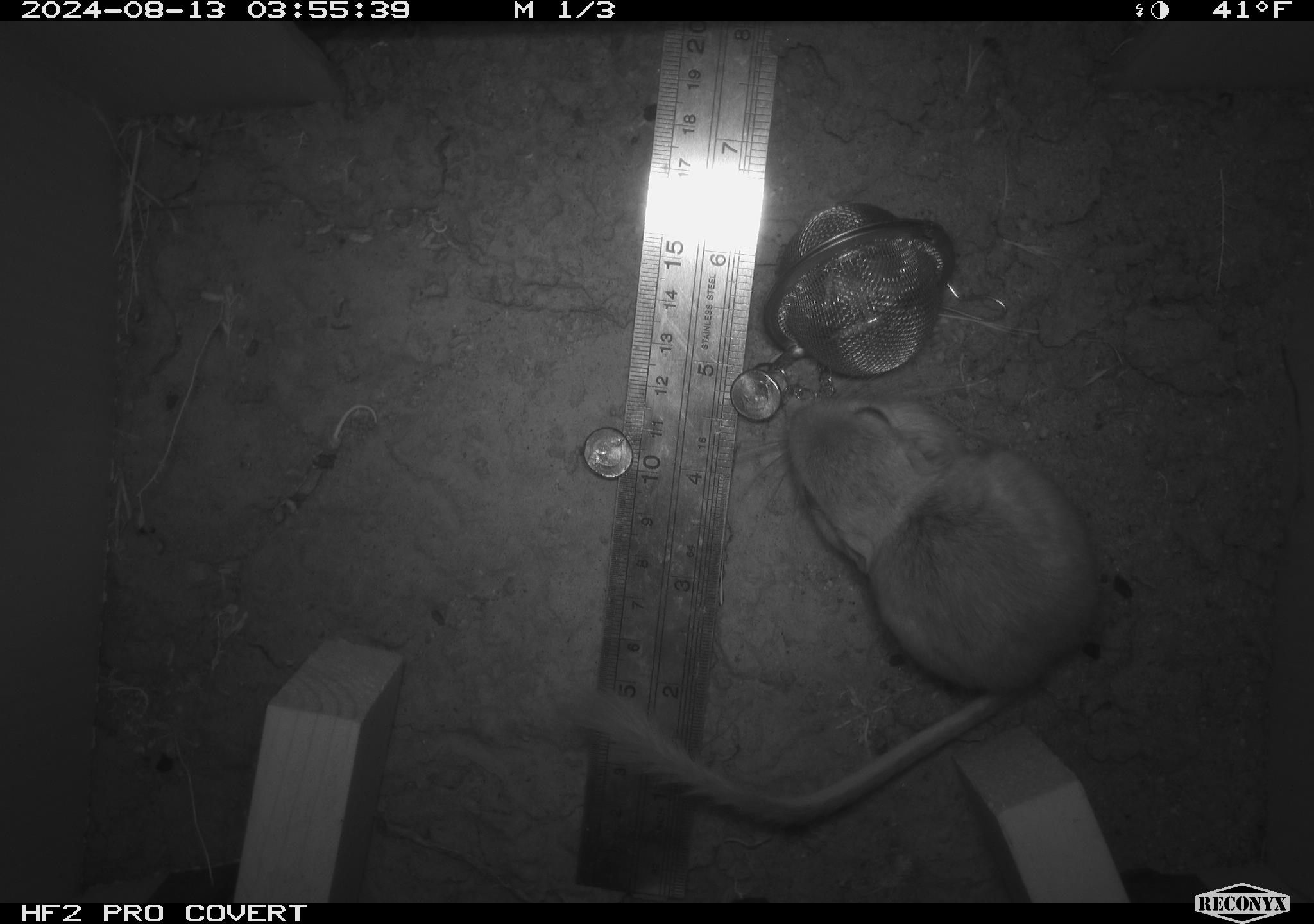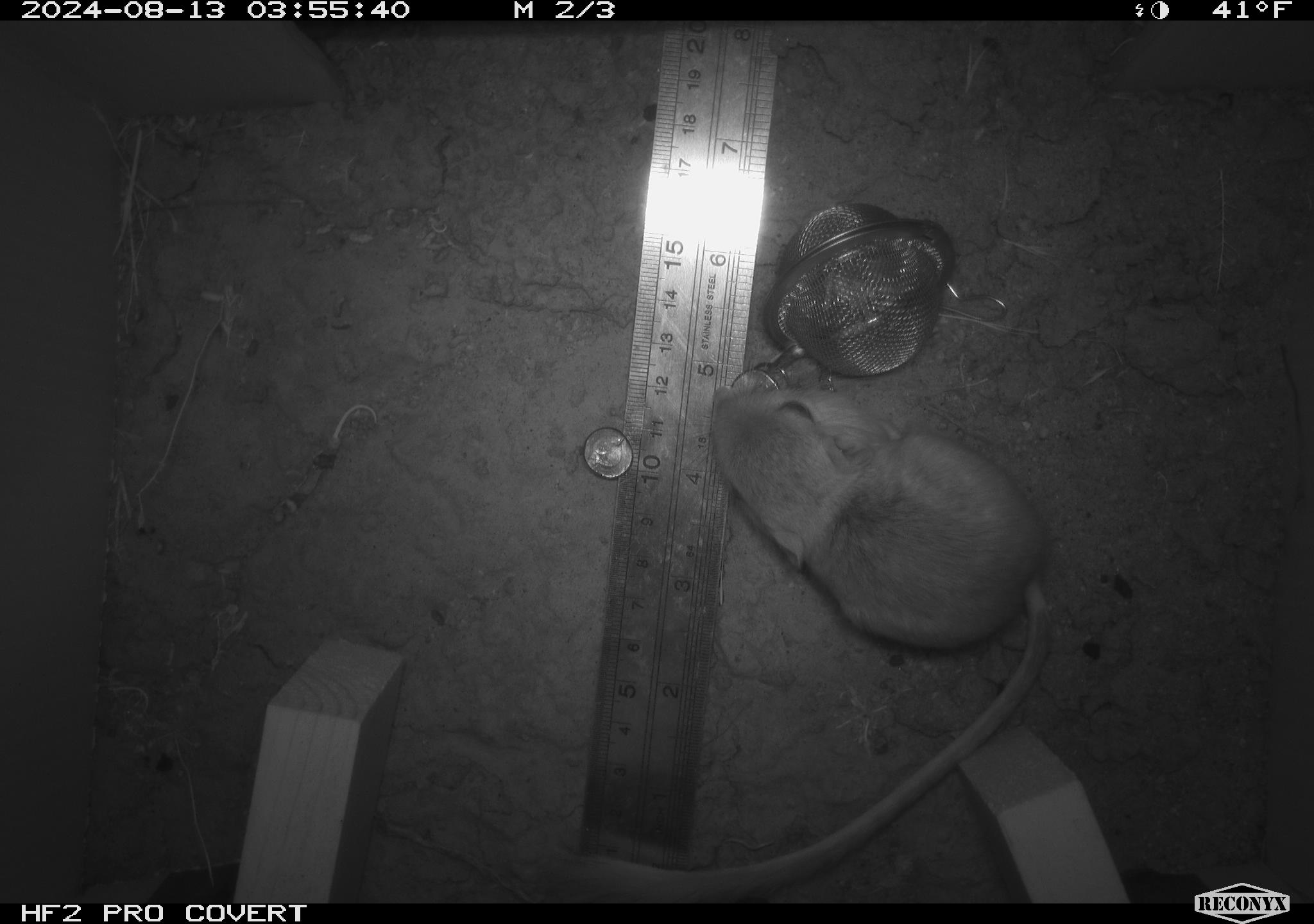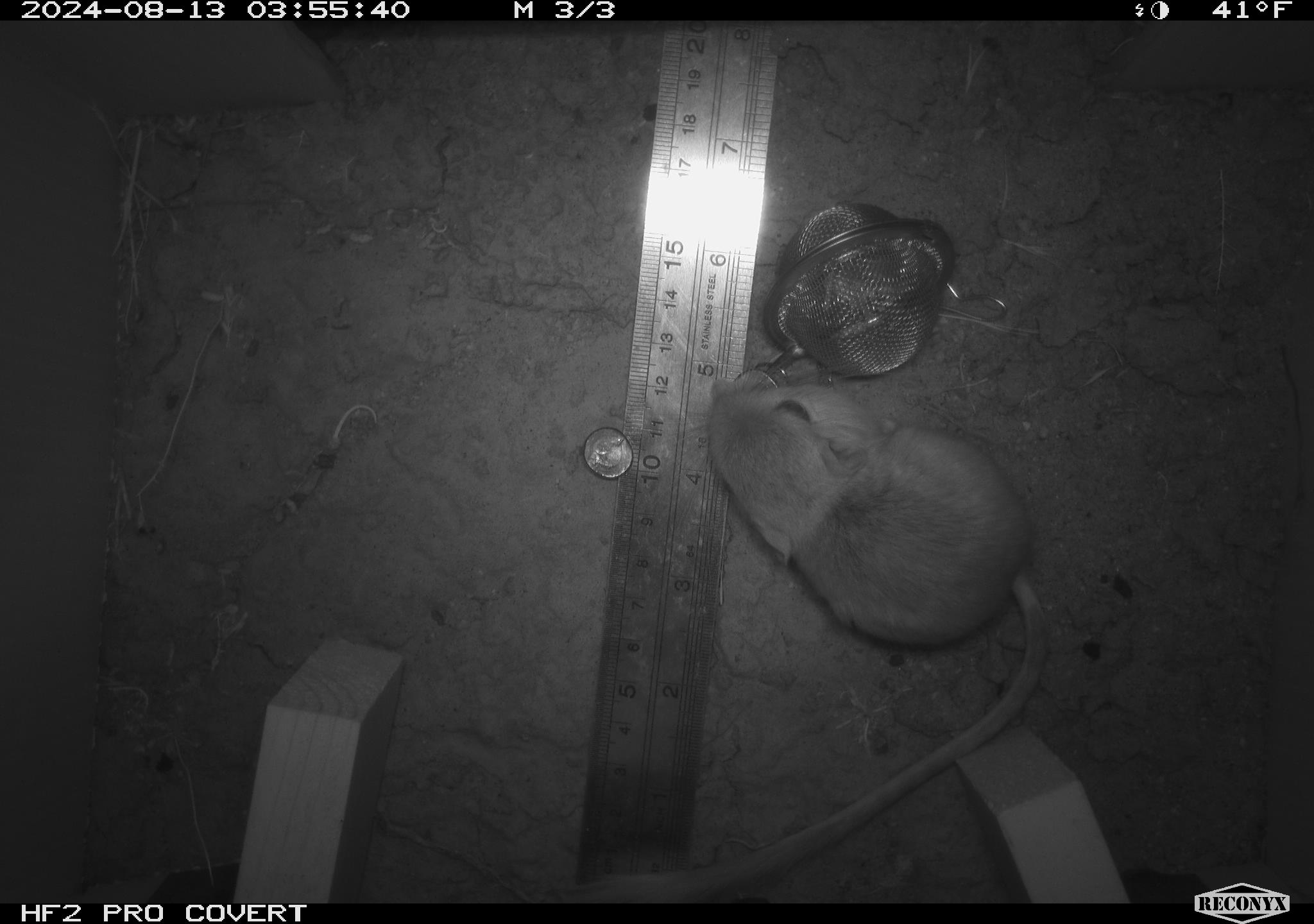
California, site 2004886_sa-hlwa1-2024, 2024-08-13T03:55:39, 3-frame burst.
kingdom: Animalia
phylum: Chordata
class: Mammalia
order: Rodentia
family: Heteromyidae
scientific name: Heteromyidae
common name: kangaroo rats and pocket mice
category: heteromyidae family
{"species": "heteromyidae family (kangaroo rats and pocket mice) (Heteromyidae)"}